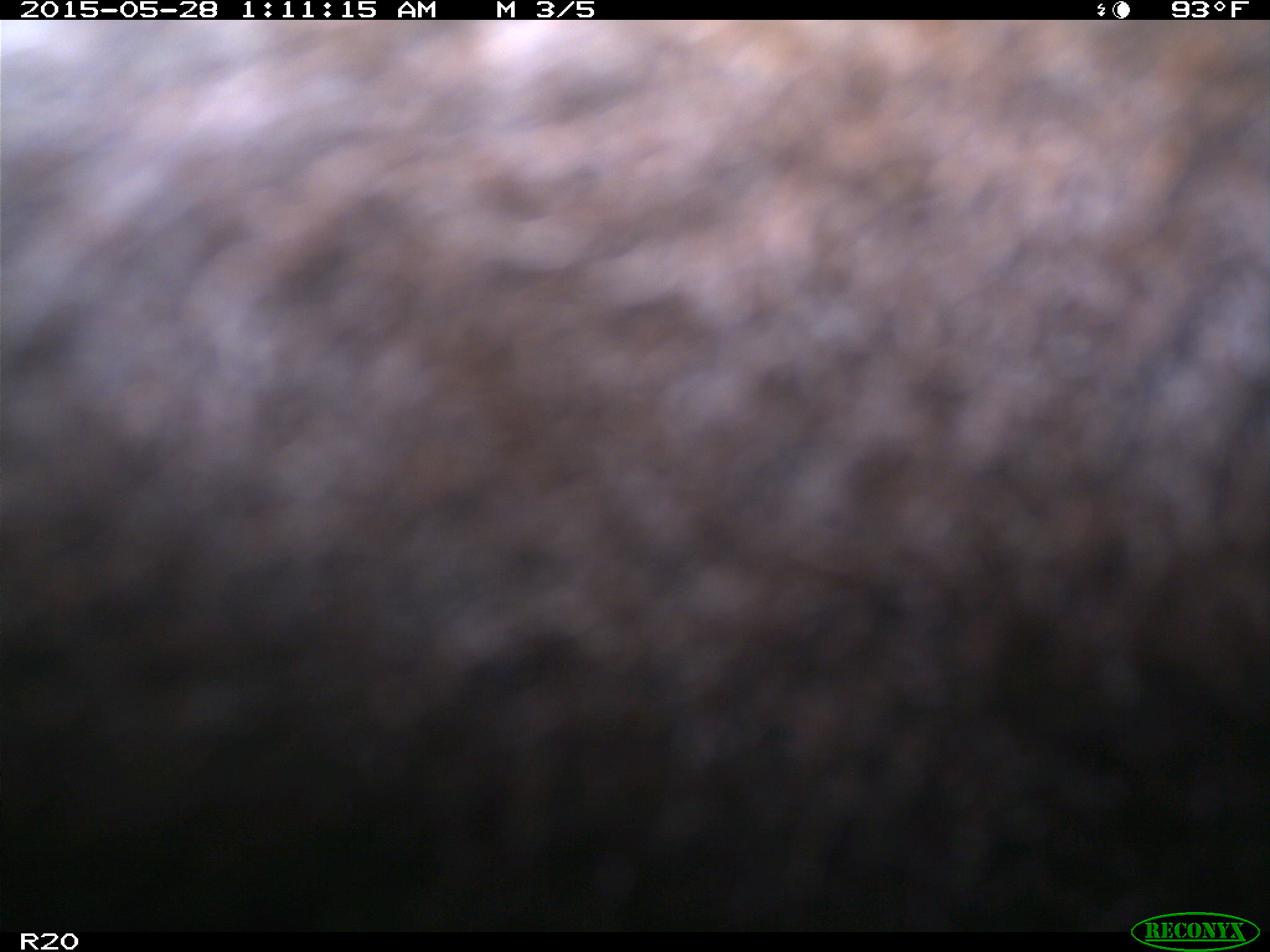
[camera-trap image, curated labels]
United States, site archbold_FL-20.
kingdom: Animalia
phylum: Chordata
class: Mammalia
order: Artiodactyla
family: Bovidae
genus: Bos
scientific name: Bos taurus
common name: domestic cow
Bos taurus (domestic cow).